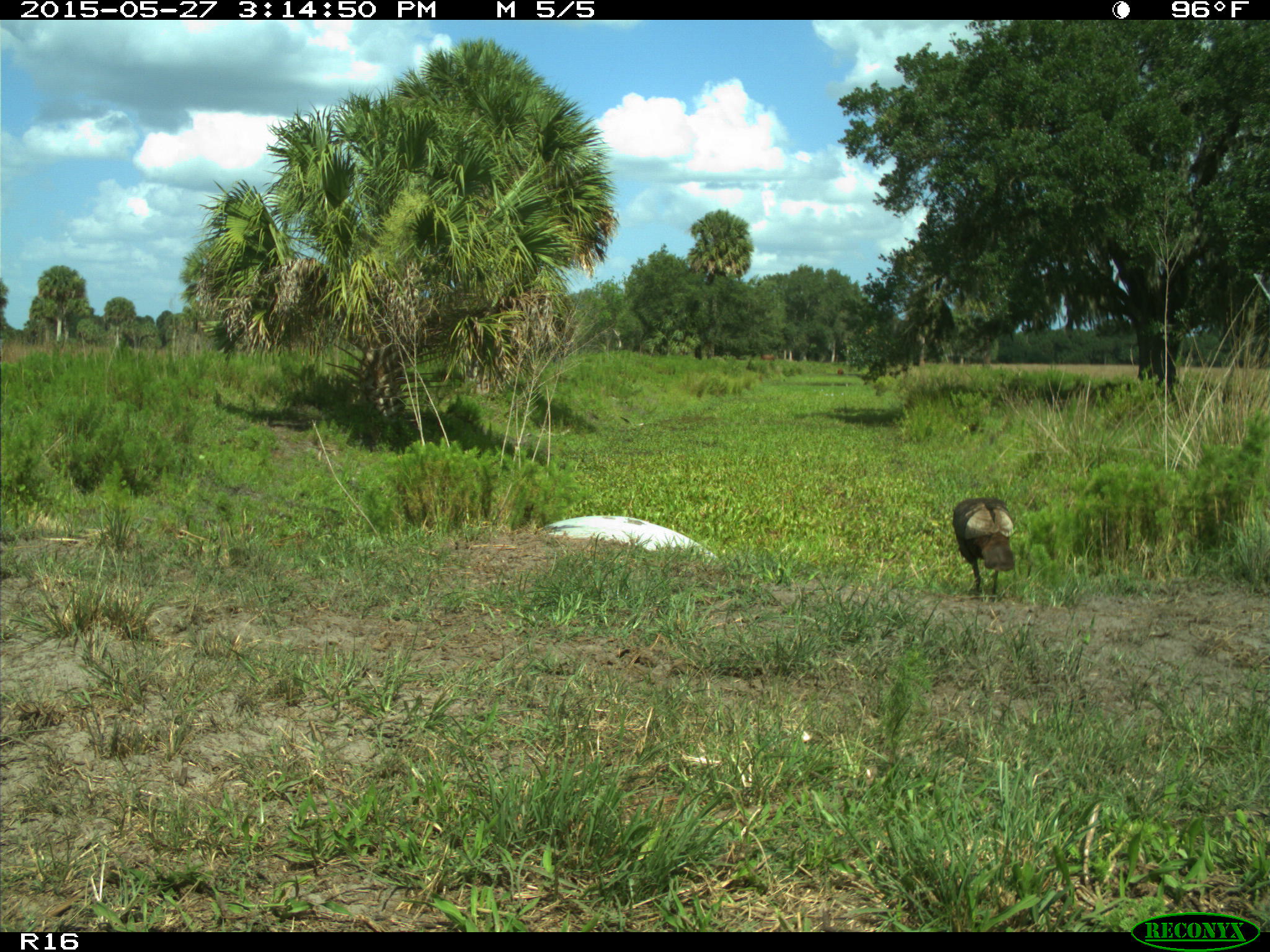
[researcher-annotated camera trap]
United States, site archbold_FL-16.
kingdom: Animalia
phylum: Chordata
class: Aves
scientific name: Aves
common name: birds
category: unidentified bird